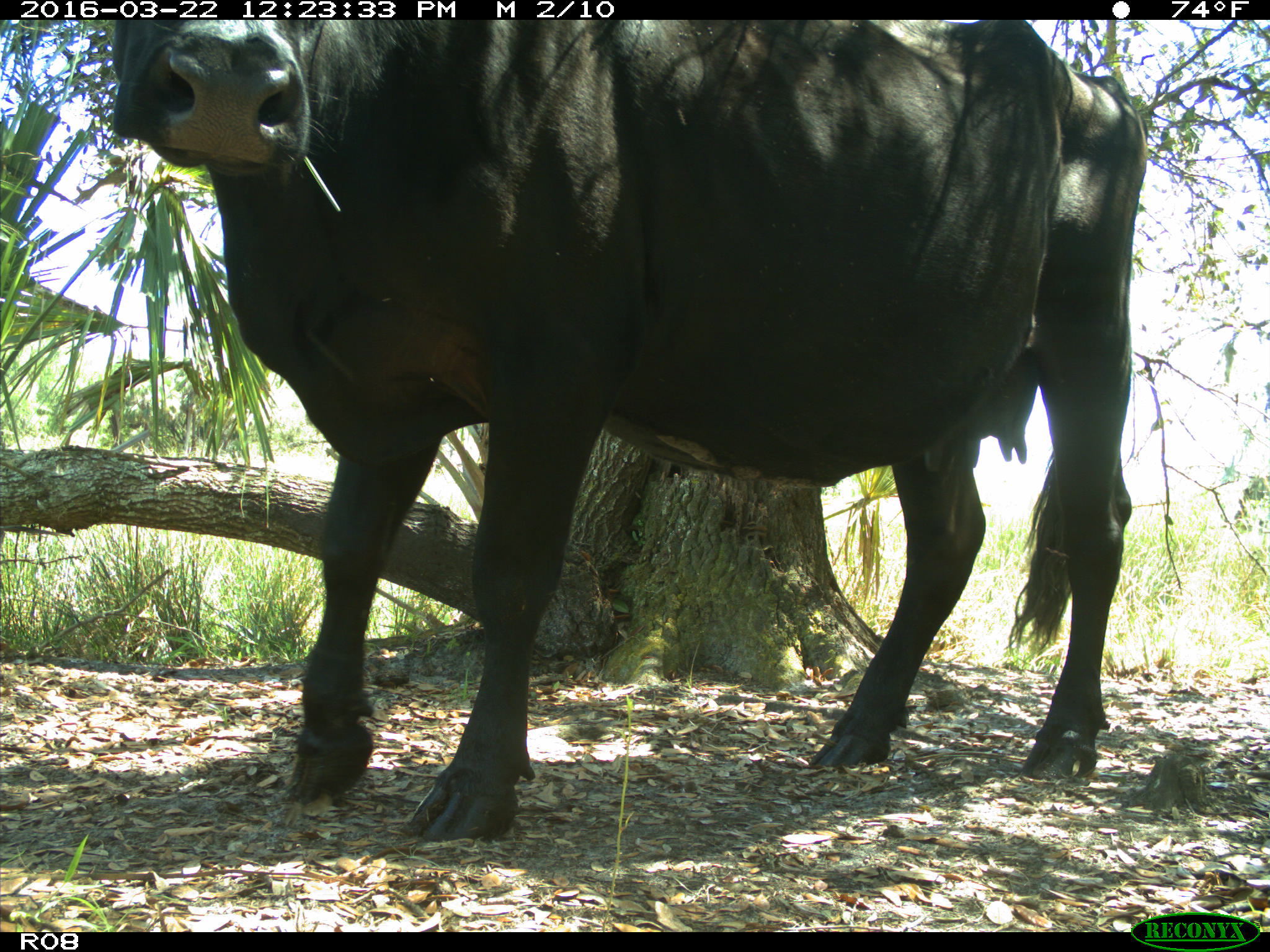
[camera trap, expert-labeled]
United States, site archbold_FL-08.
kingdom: Animalia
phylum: Chordata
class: Mammalia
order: Artiodactyla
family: Bovidae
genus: Bos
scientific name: Bos taurus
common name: domestic cow